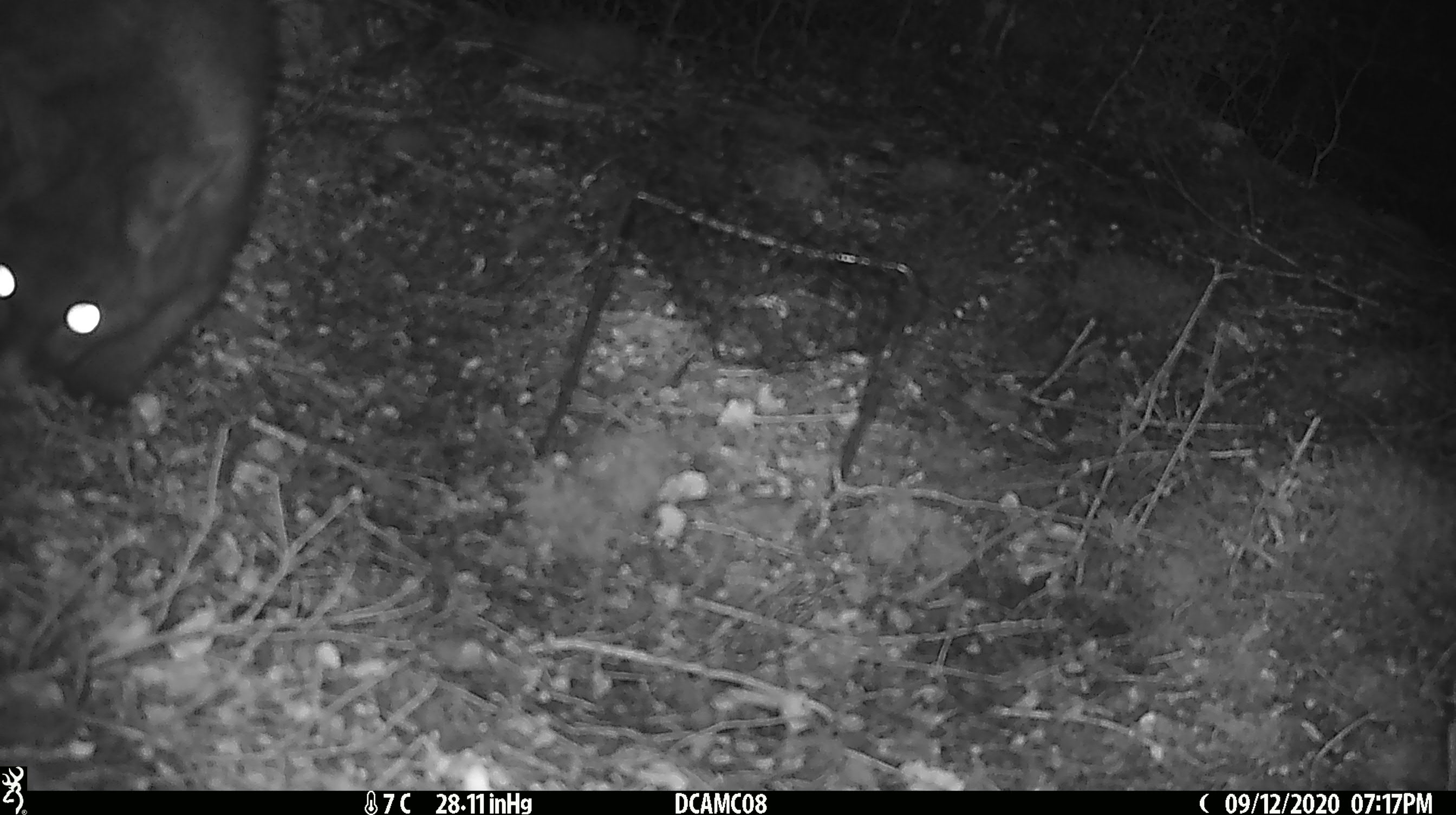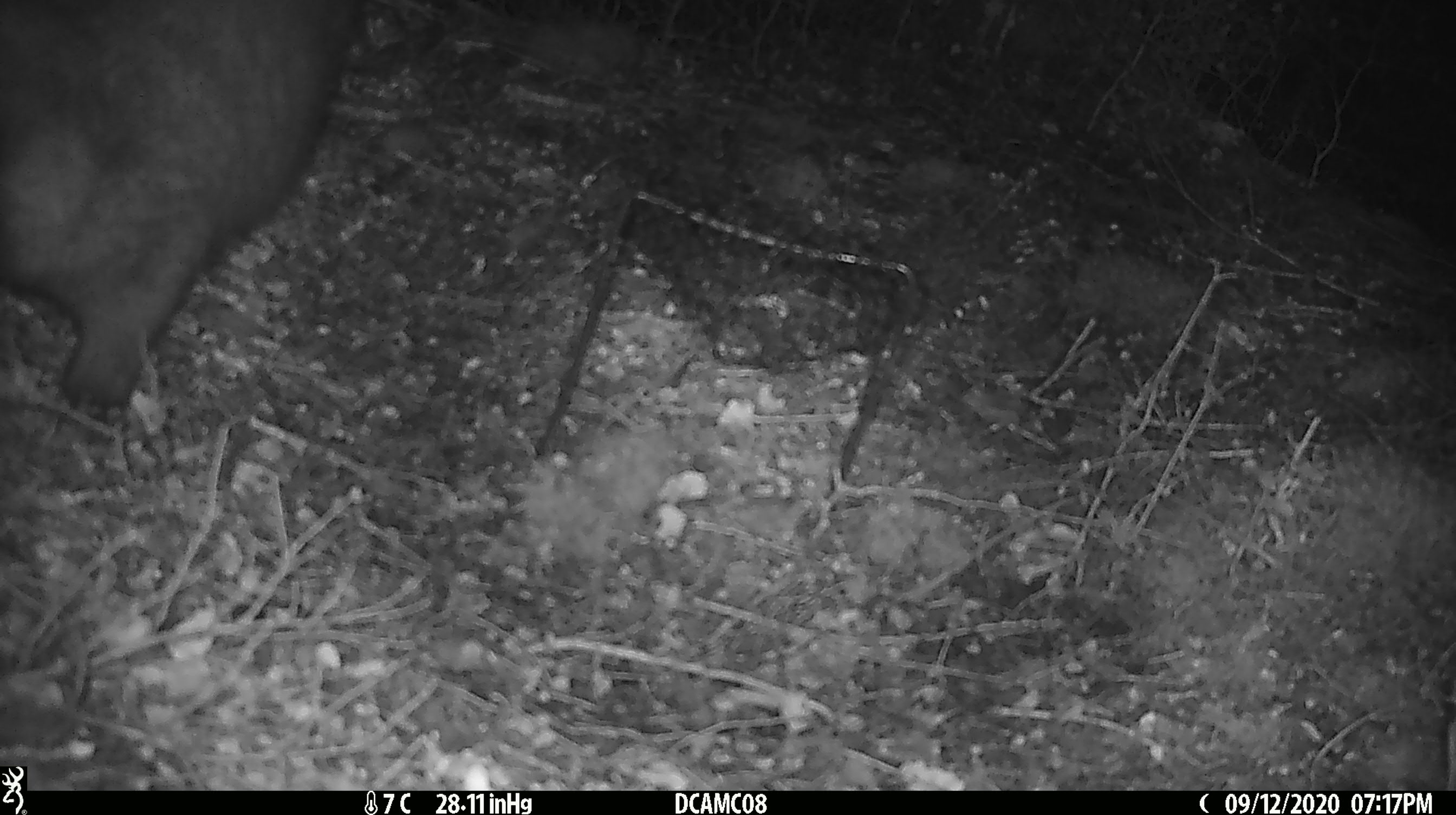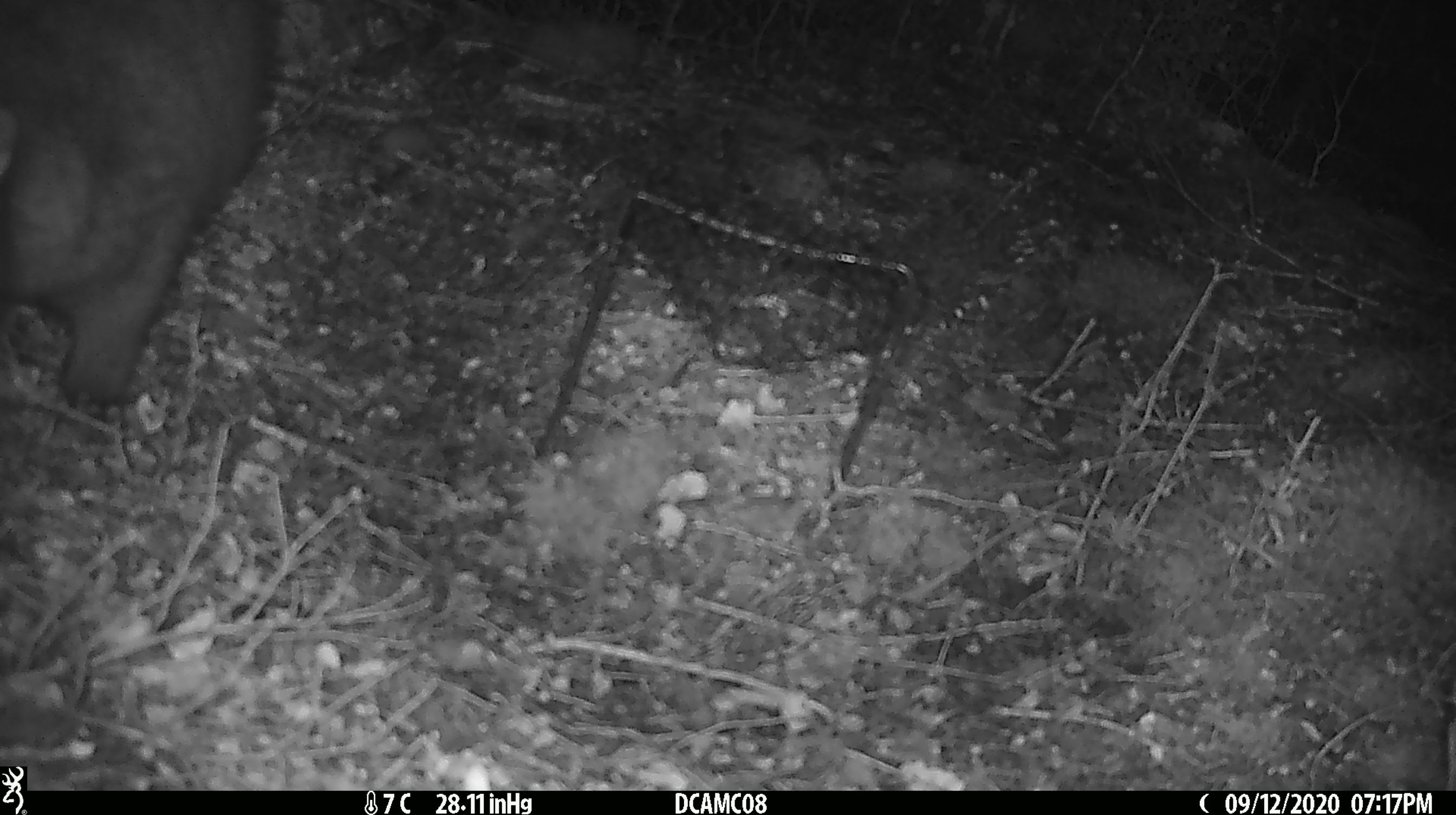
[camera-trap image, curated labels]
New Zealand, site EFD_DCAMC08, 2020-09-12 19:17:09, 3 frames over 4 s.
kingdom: Animalia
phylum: Chordata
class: Mammalia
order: Diprotodontia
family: Phalangeridae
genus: Trichosurus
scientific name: Trichosurus vulpecula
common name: common brushtail possum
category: possum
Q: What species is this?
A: Possum (common brushtail possum) (Trichosurus vulpecula).